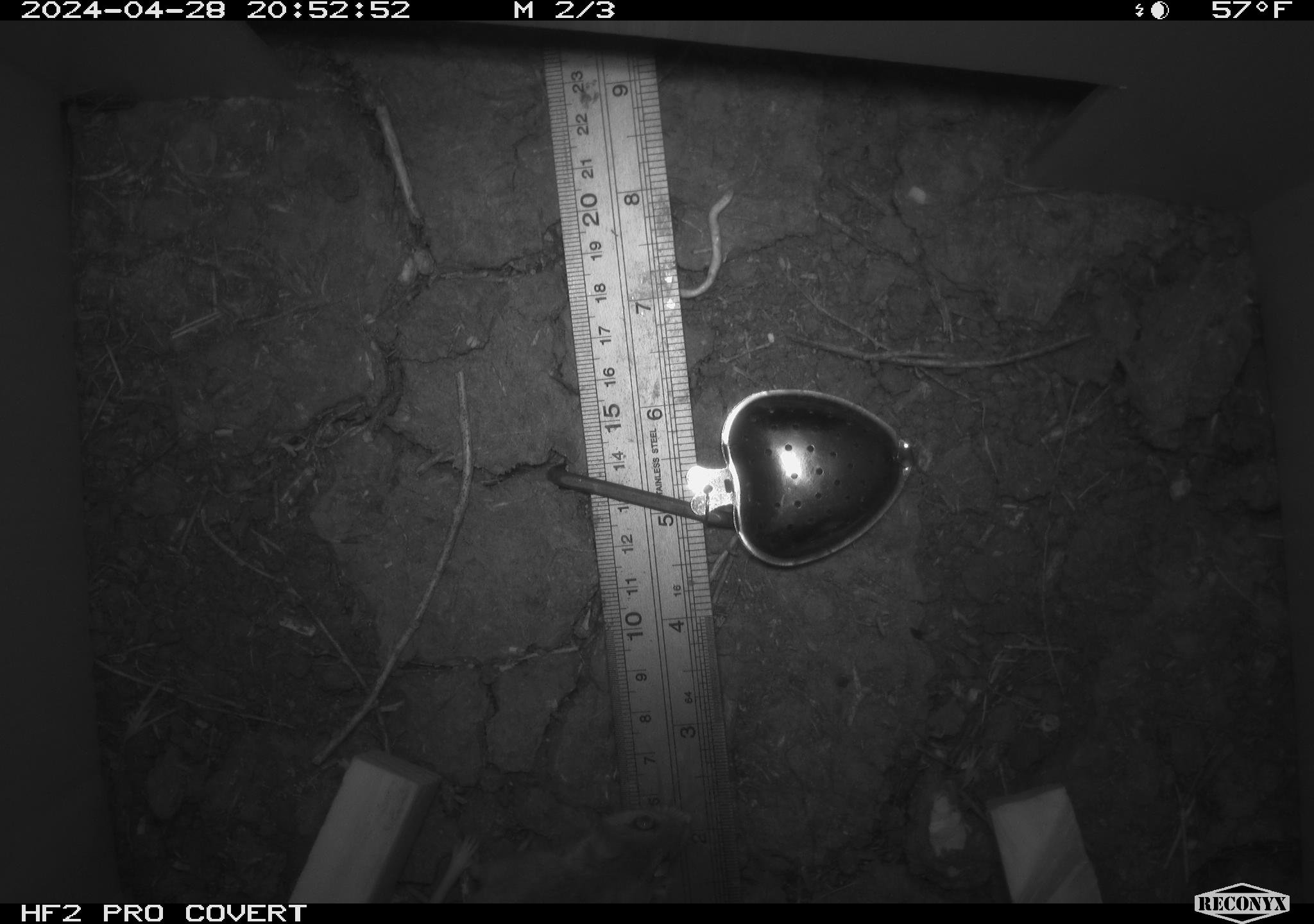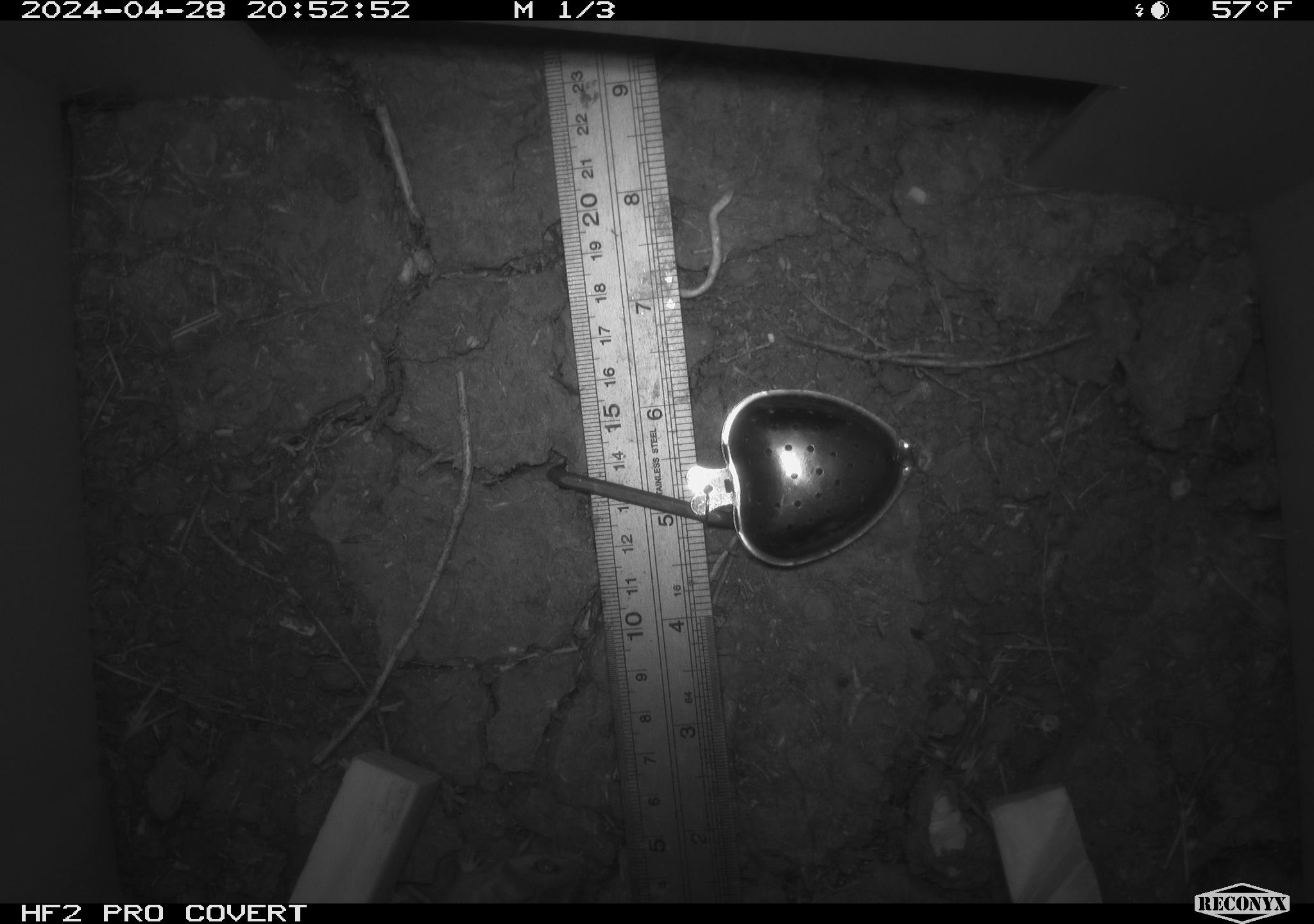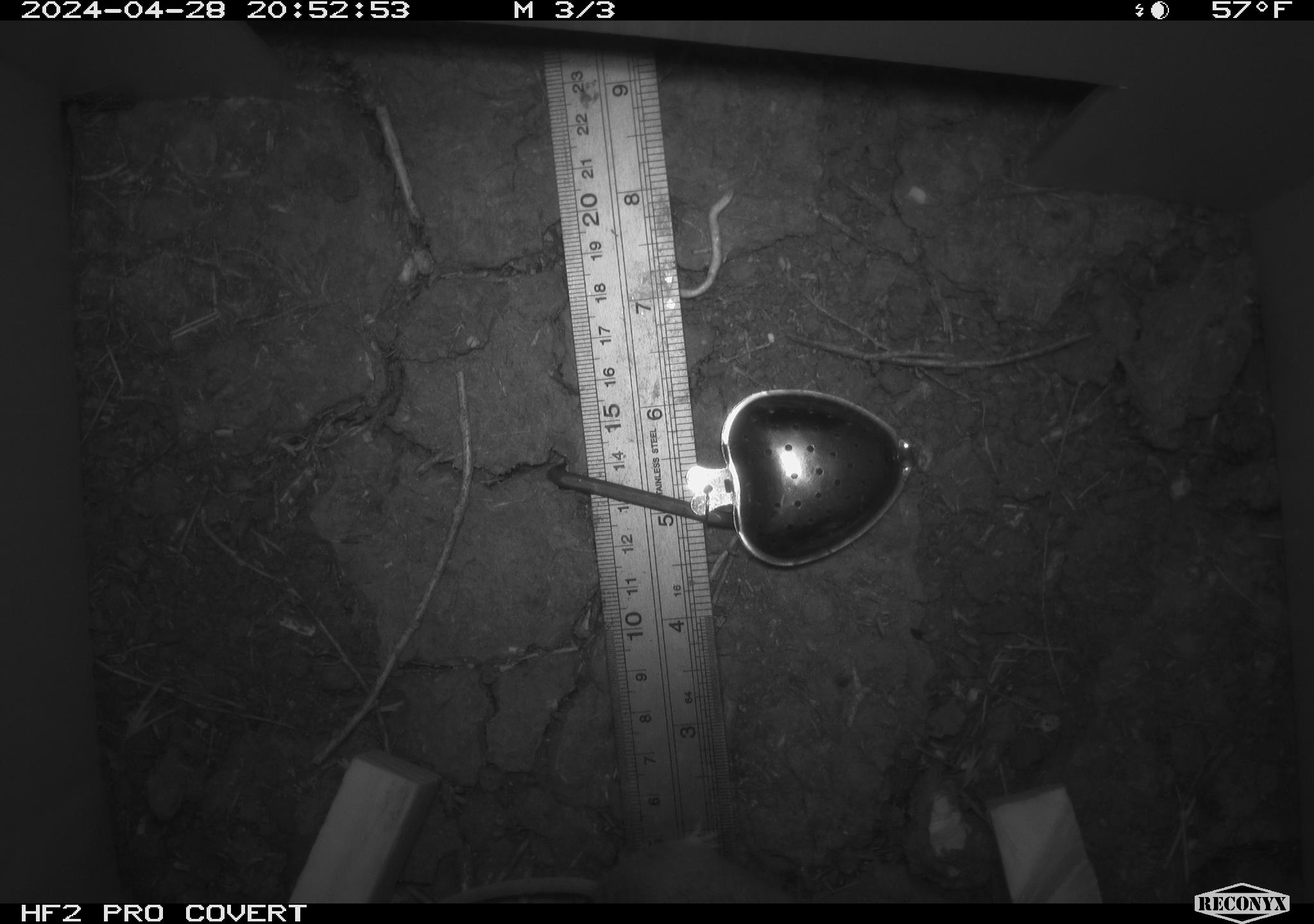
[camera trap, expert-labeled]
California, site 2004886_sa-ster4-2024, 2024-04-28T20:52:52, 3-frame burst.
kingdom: Animalia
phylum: Chordata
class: Mammalia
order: Rodentia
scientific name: Rodentia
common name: mouse species